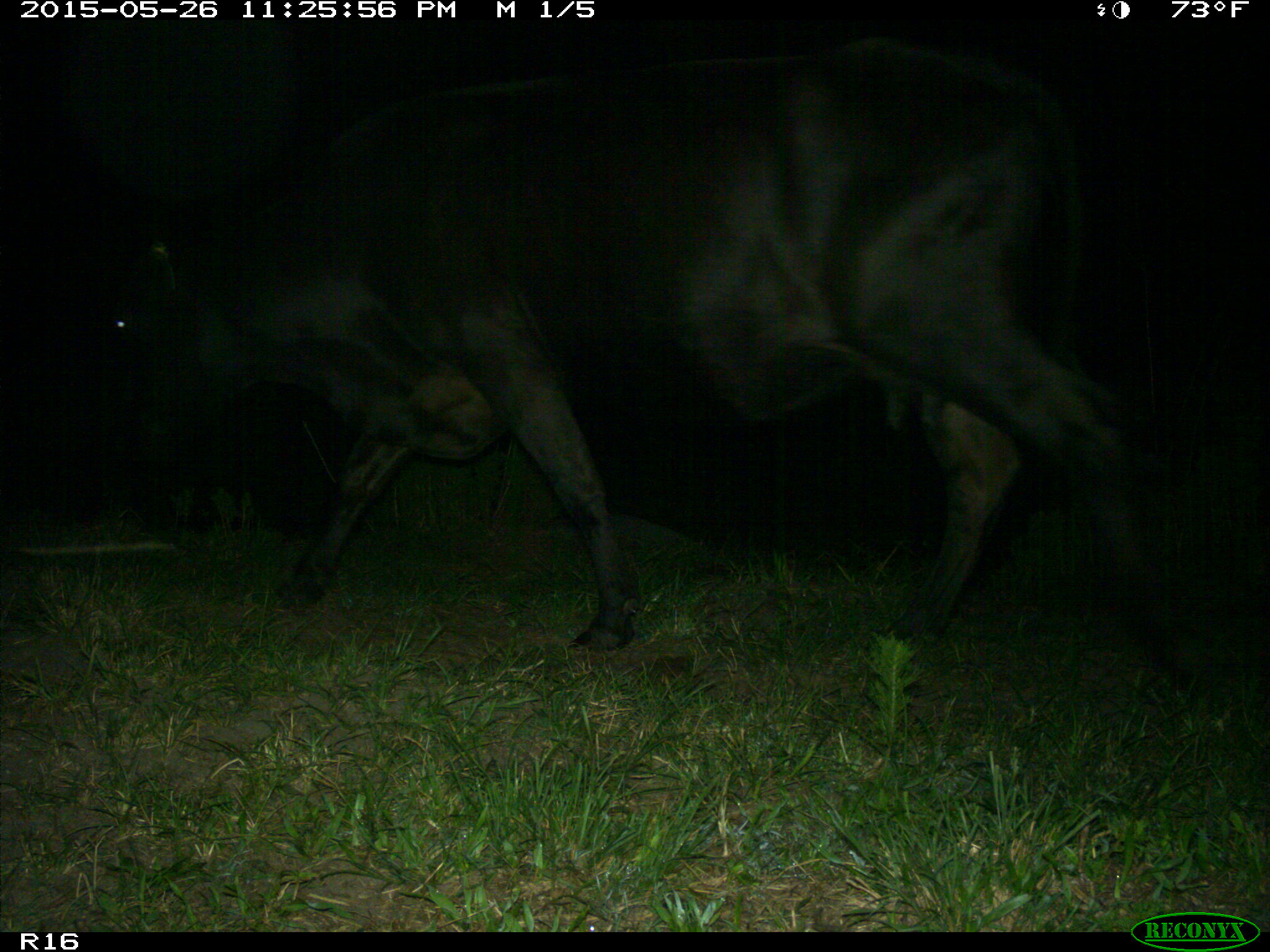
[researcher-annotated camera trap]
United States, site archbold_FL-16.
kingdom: Animalia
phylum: Chordata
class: Mammalia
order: Artiodactyla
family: Bovidae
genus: Bos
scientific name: Bos taurus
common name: domestic cow